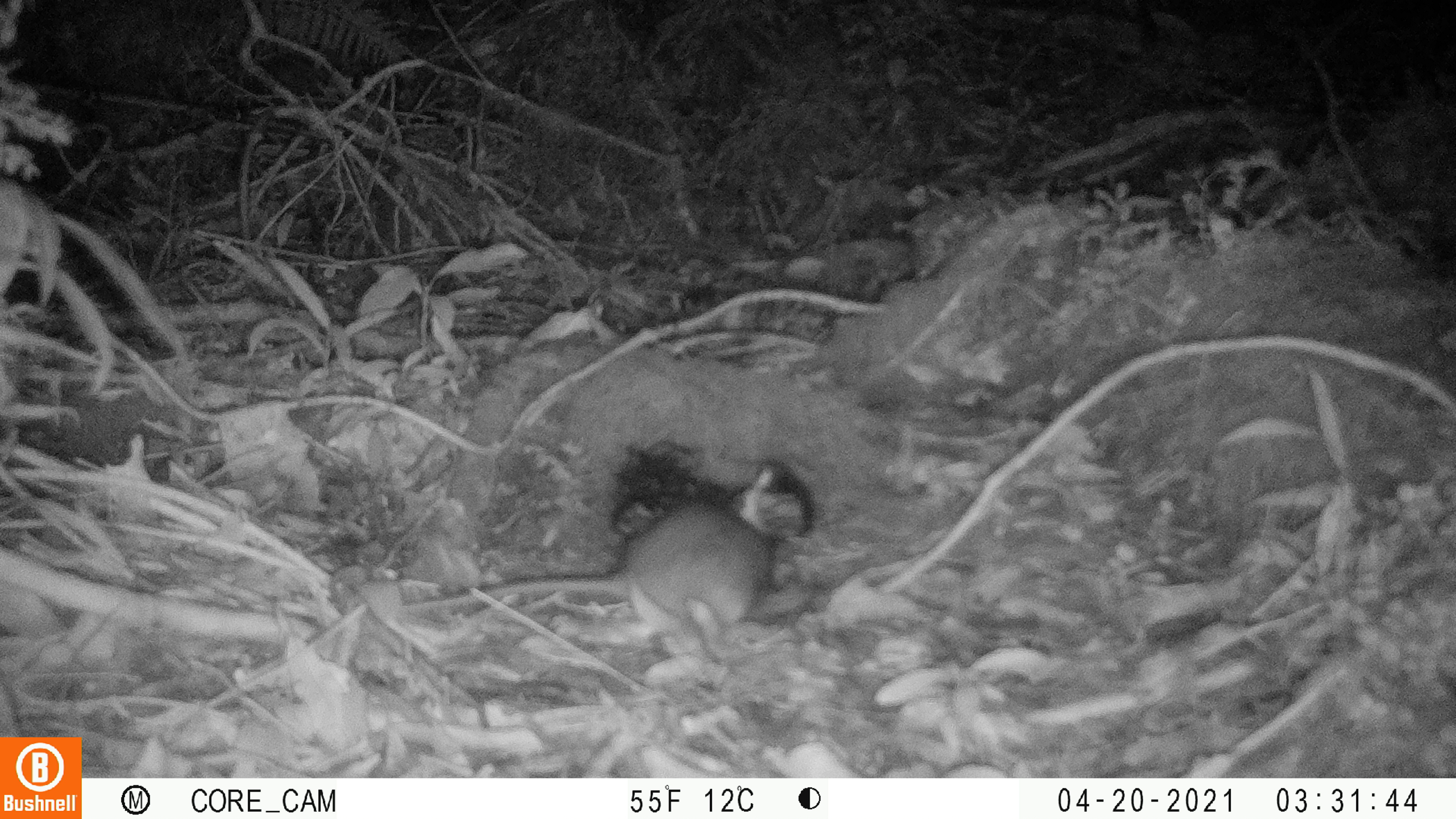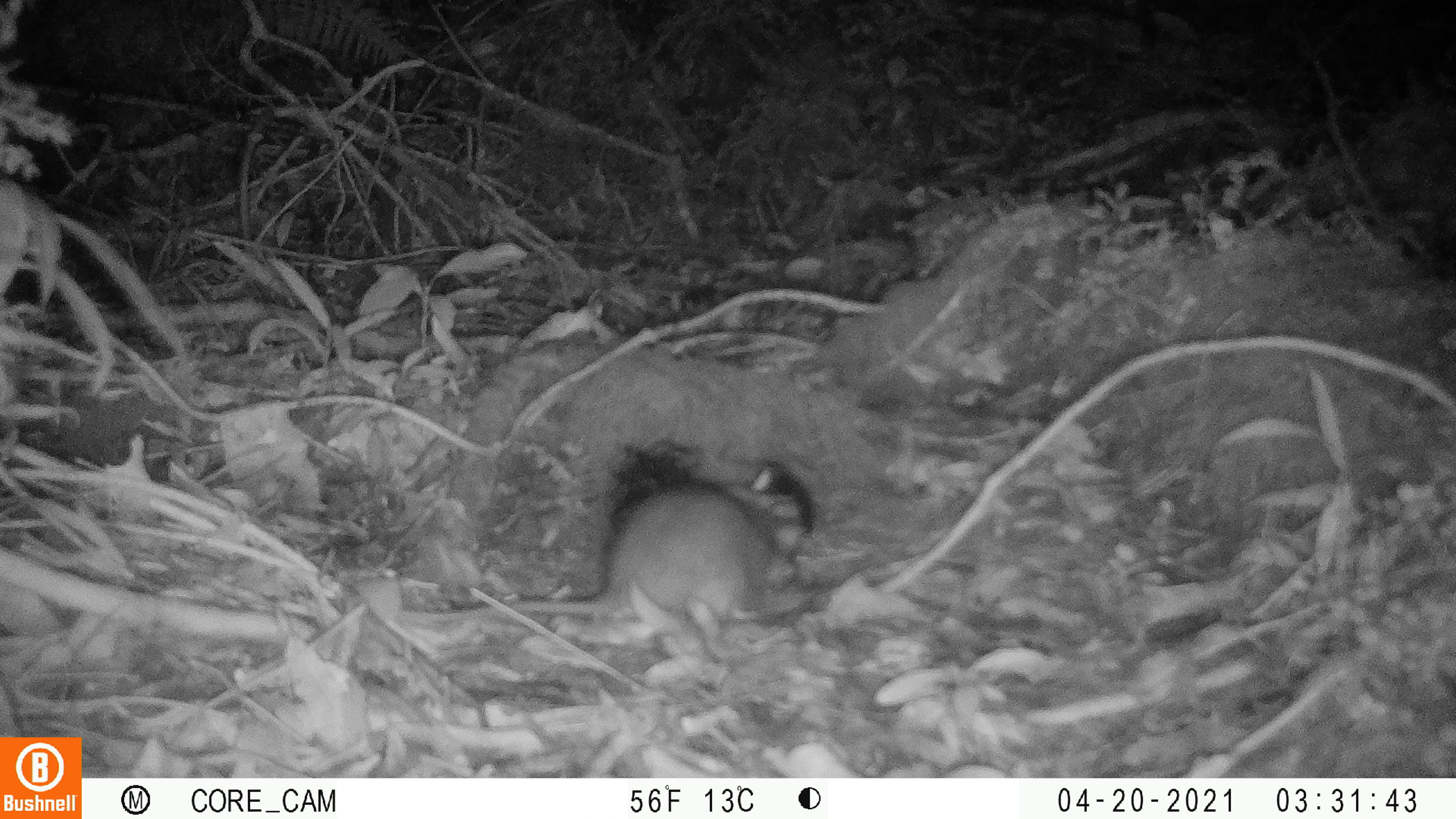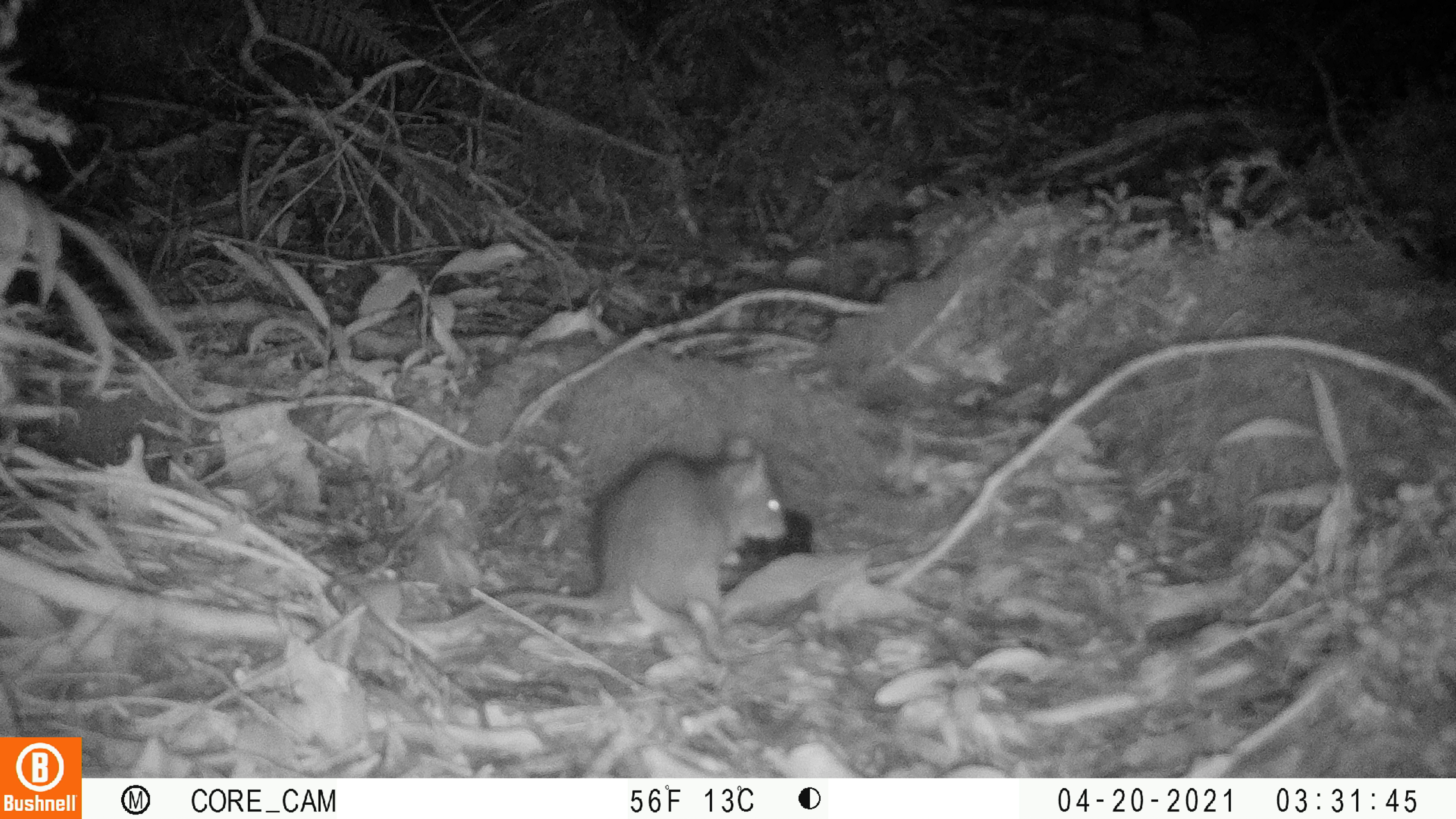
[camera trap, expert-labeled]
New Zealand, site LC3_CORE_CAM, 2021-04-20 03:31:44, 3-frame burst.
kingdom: Animalia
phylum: Chordata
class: Mammalia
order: Rodentia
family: Muridae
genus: Rattus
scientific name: Rattus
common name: rat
Rat (Rattus).